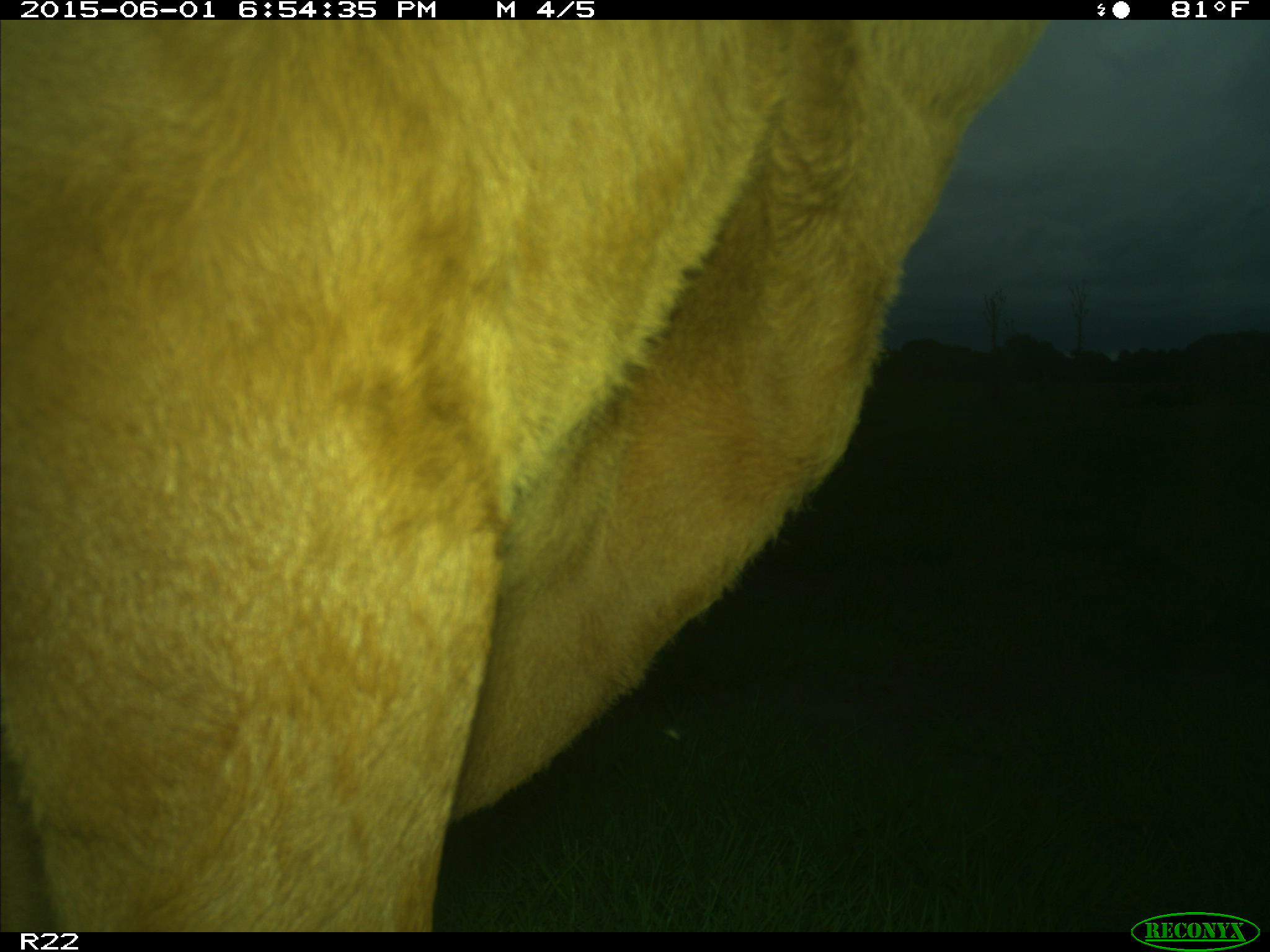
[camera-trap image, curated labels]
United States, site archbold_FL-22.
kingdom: Animalia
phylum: Chordata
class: Mammalia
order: Artiodactyla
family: Bovidae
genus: Bos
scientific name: Bos taurus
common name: domestic cow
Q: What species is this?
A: Bos taurus (domestic cow).